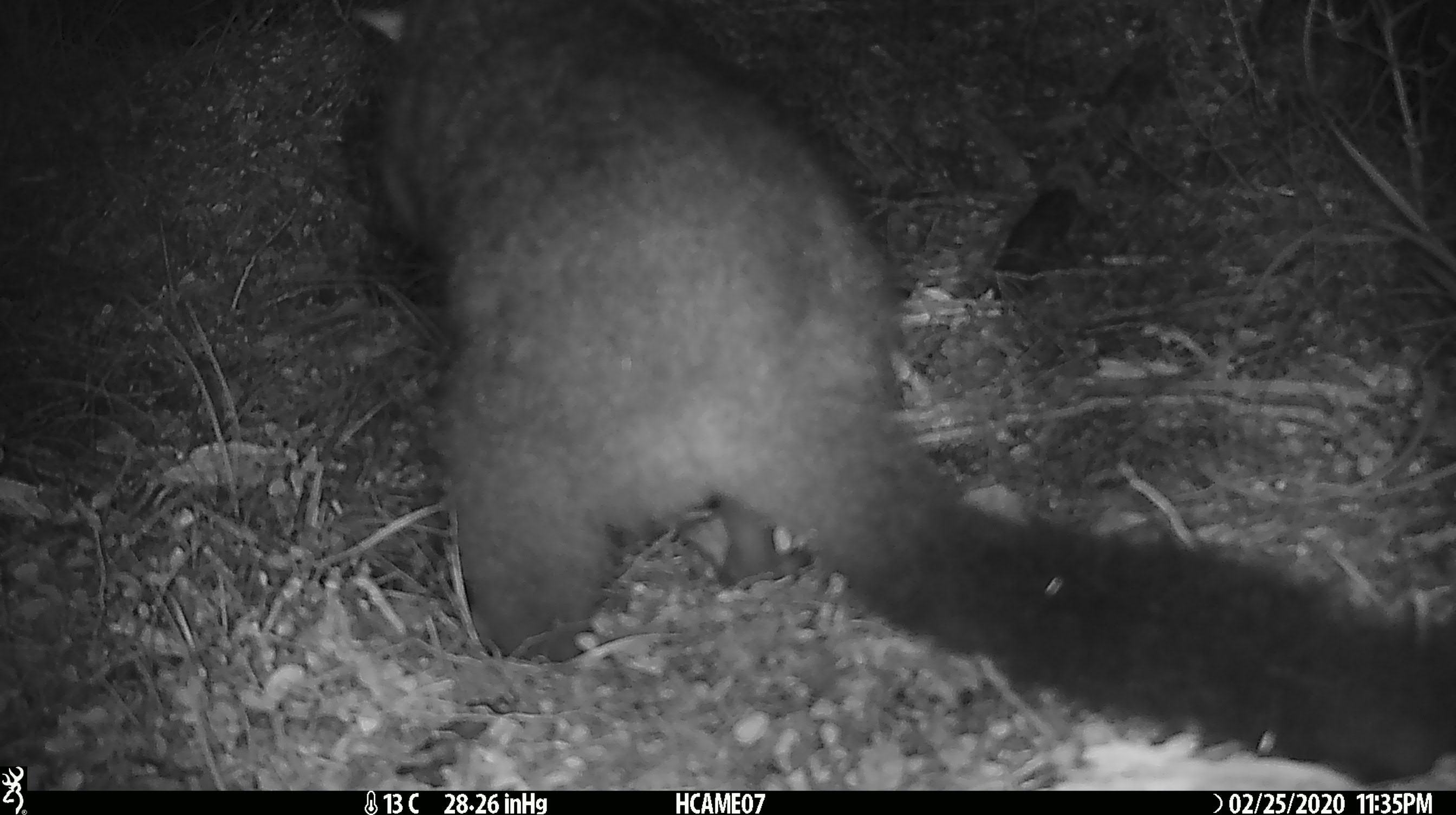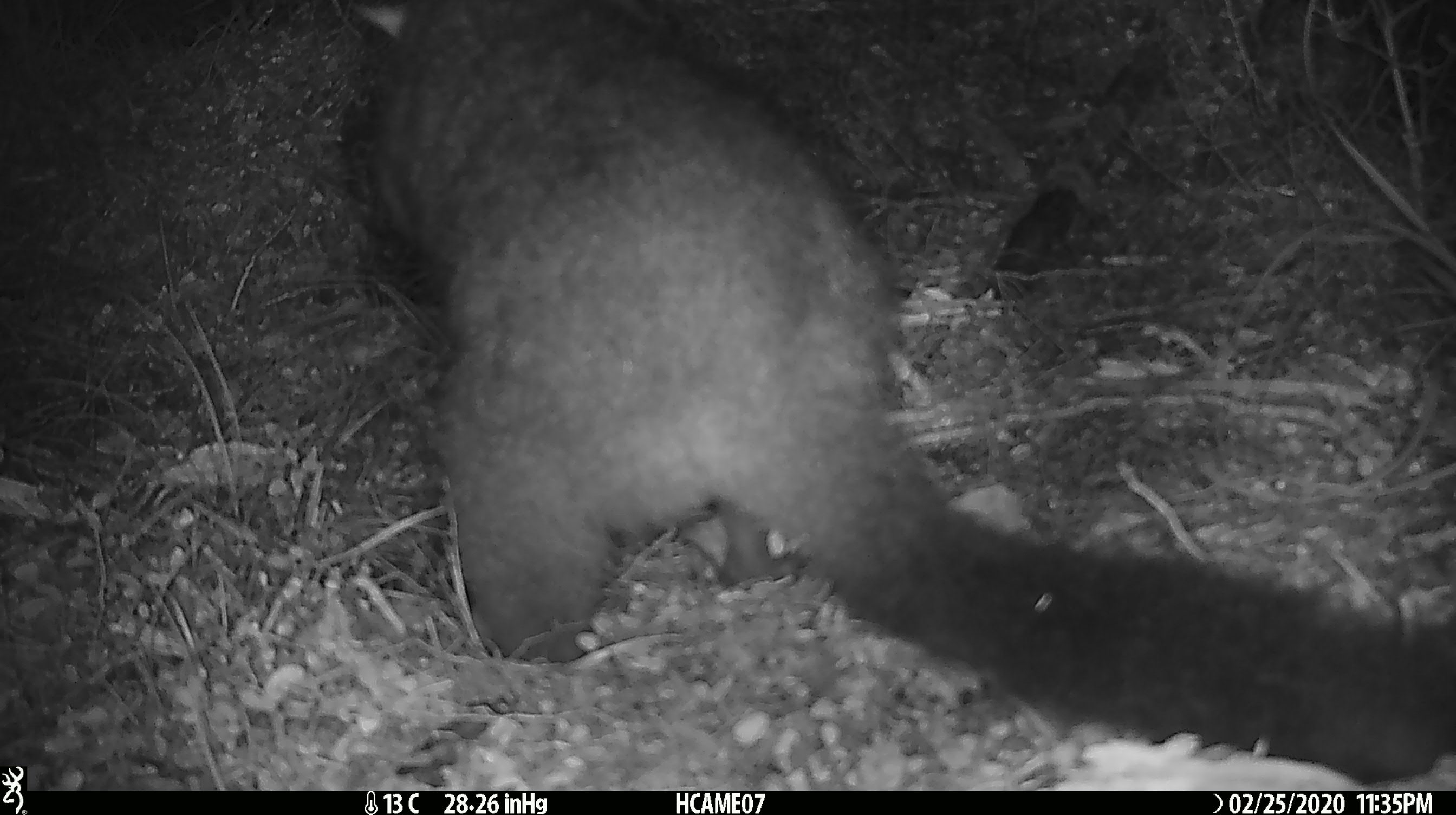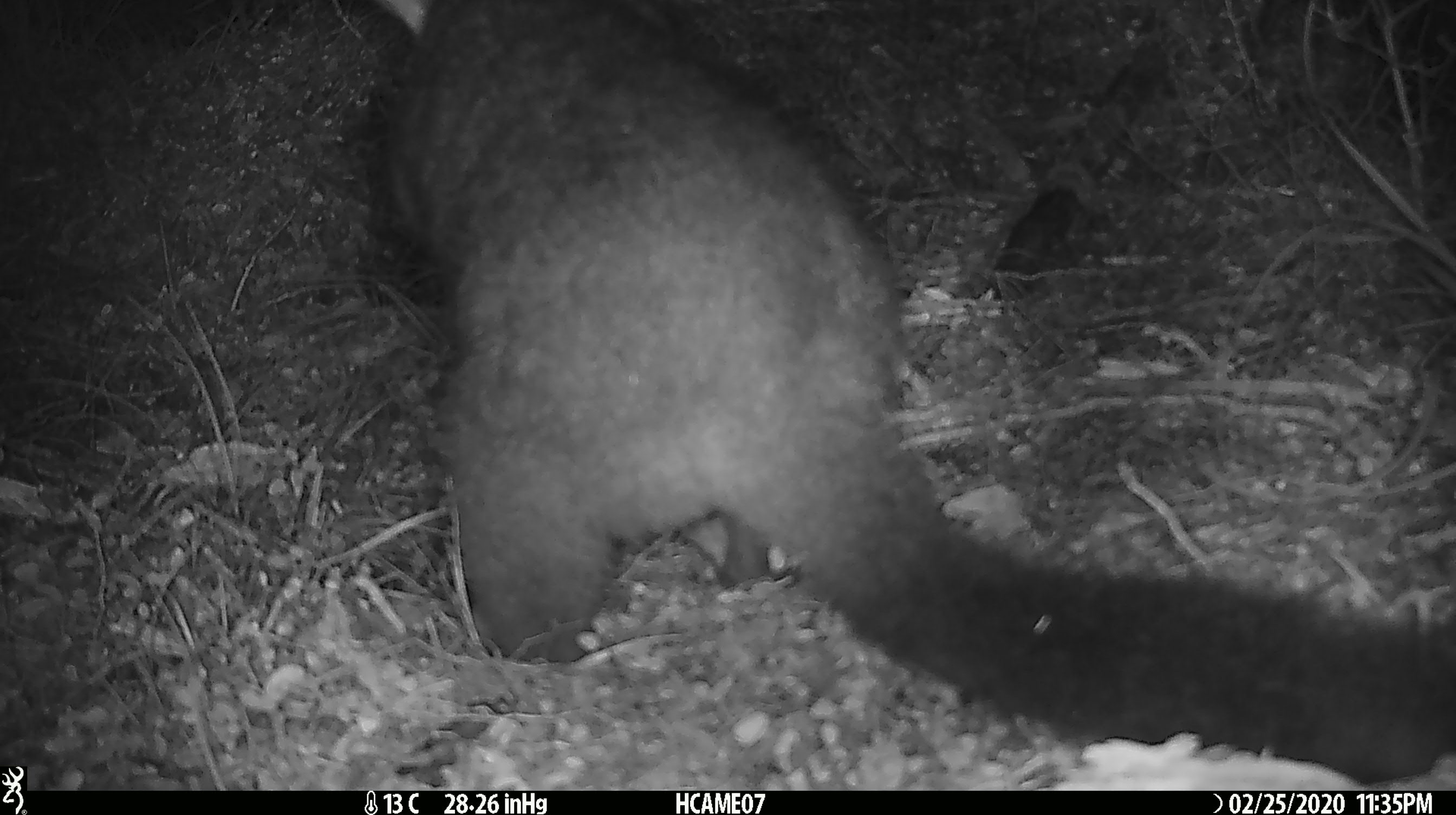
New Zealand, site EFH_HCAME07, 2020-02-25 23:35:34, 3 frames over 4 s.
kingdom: Animalia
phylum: Chordata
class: Mammalia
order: Diprotodontia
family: Phalangeridae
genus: Trichosurus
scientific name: Trichosurus vulpecula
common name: common brushtail possum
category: possum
Possum (common brushtail possum) (Trichosurus vulpecula).